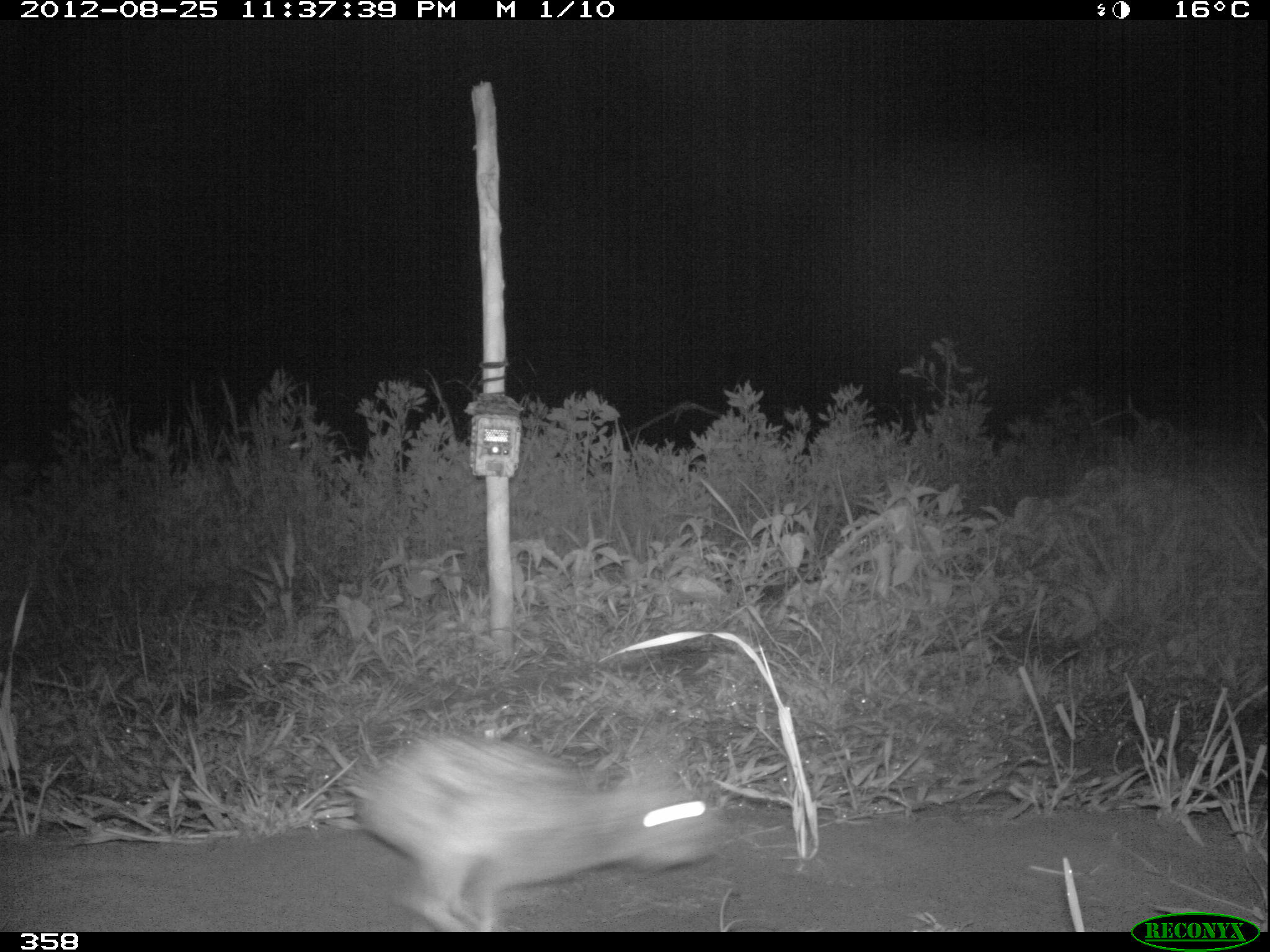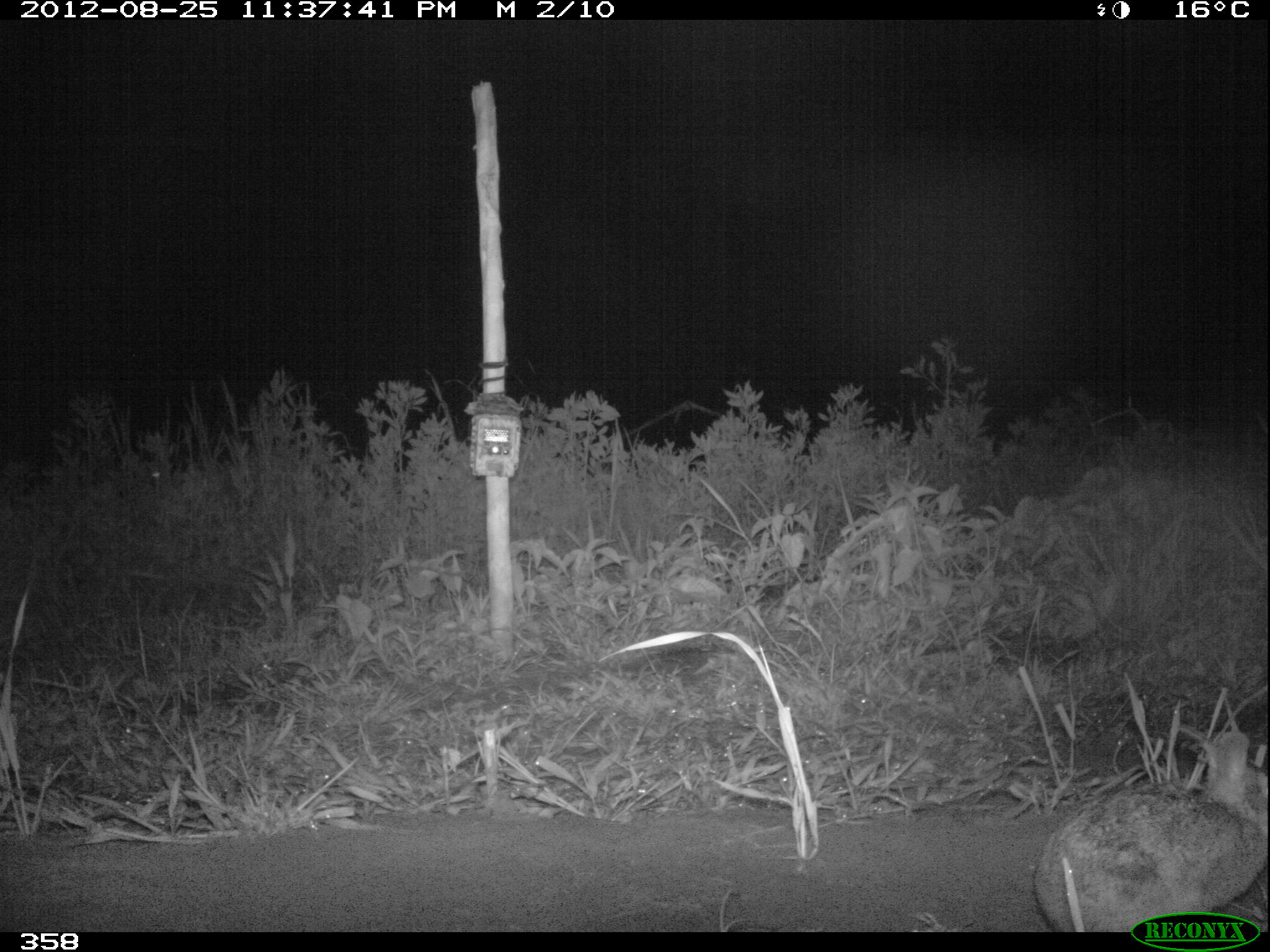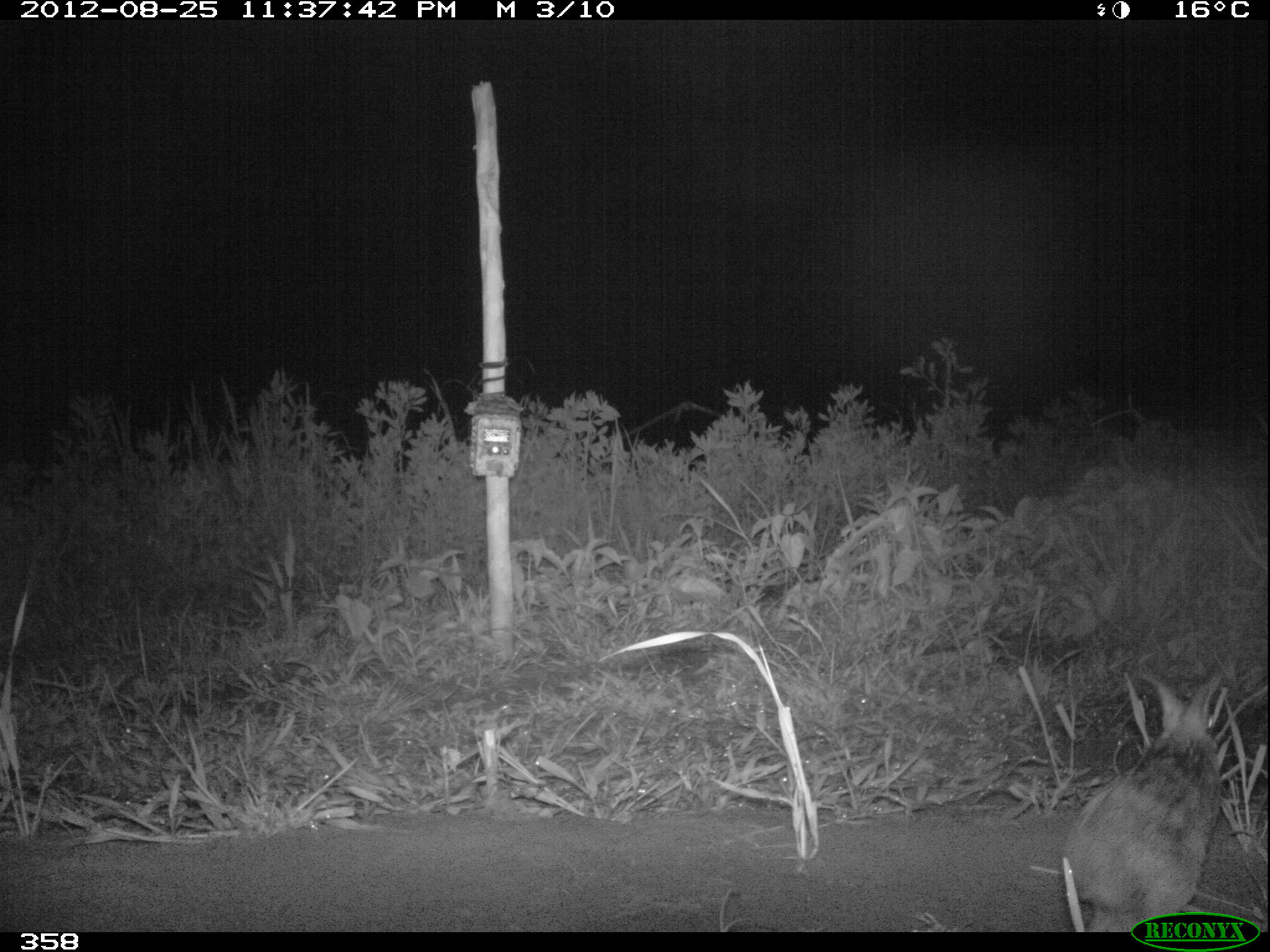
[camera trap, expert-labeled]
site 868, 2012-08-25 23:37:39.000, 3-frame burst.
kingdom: Animalia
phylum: Chordata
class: Mammalia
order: Lagomorpha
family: Leporidae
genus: Sylvilagus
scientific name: Sylvilagus brasiliensis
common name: tapeti